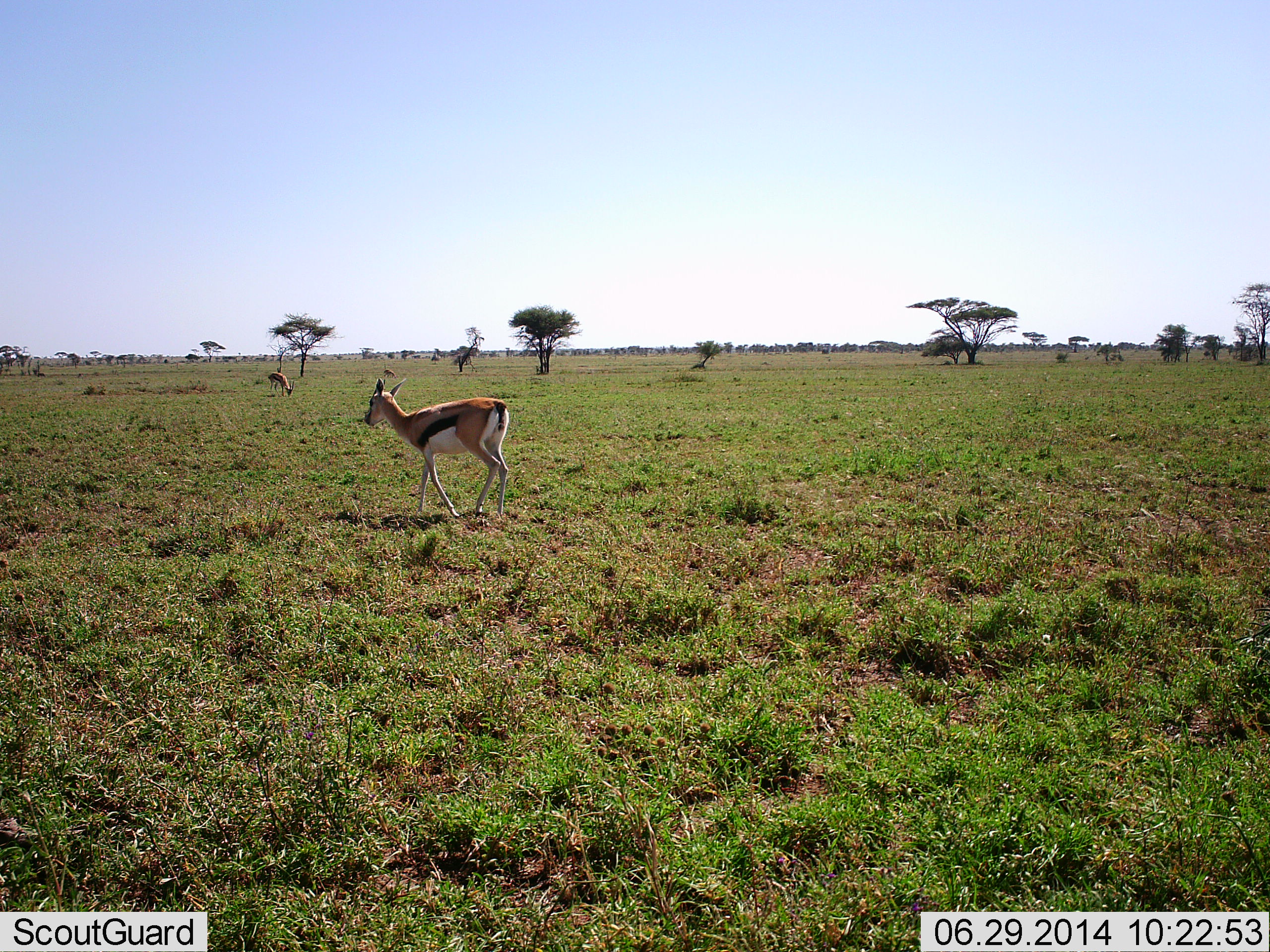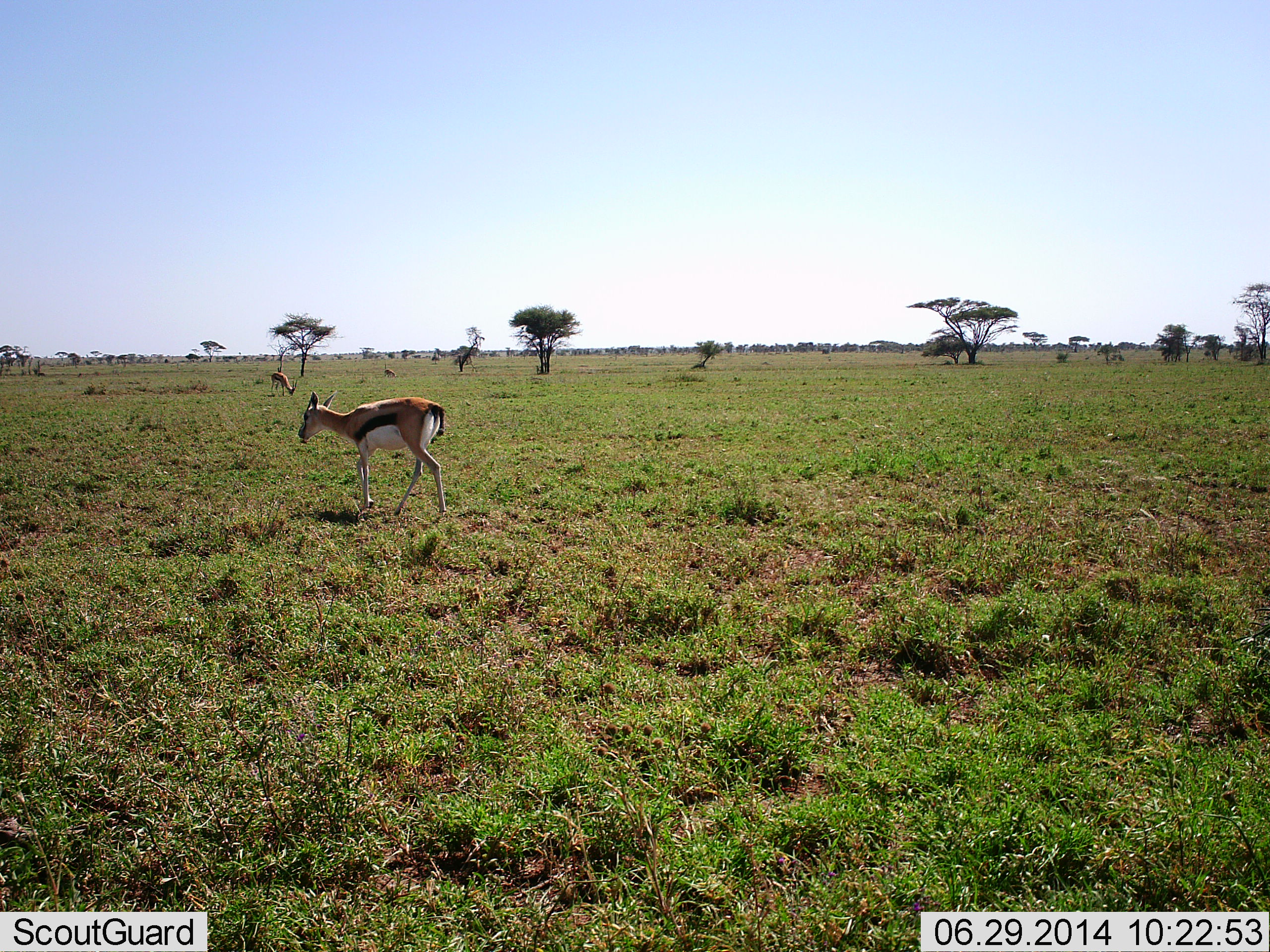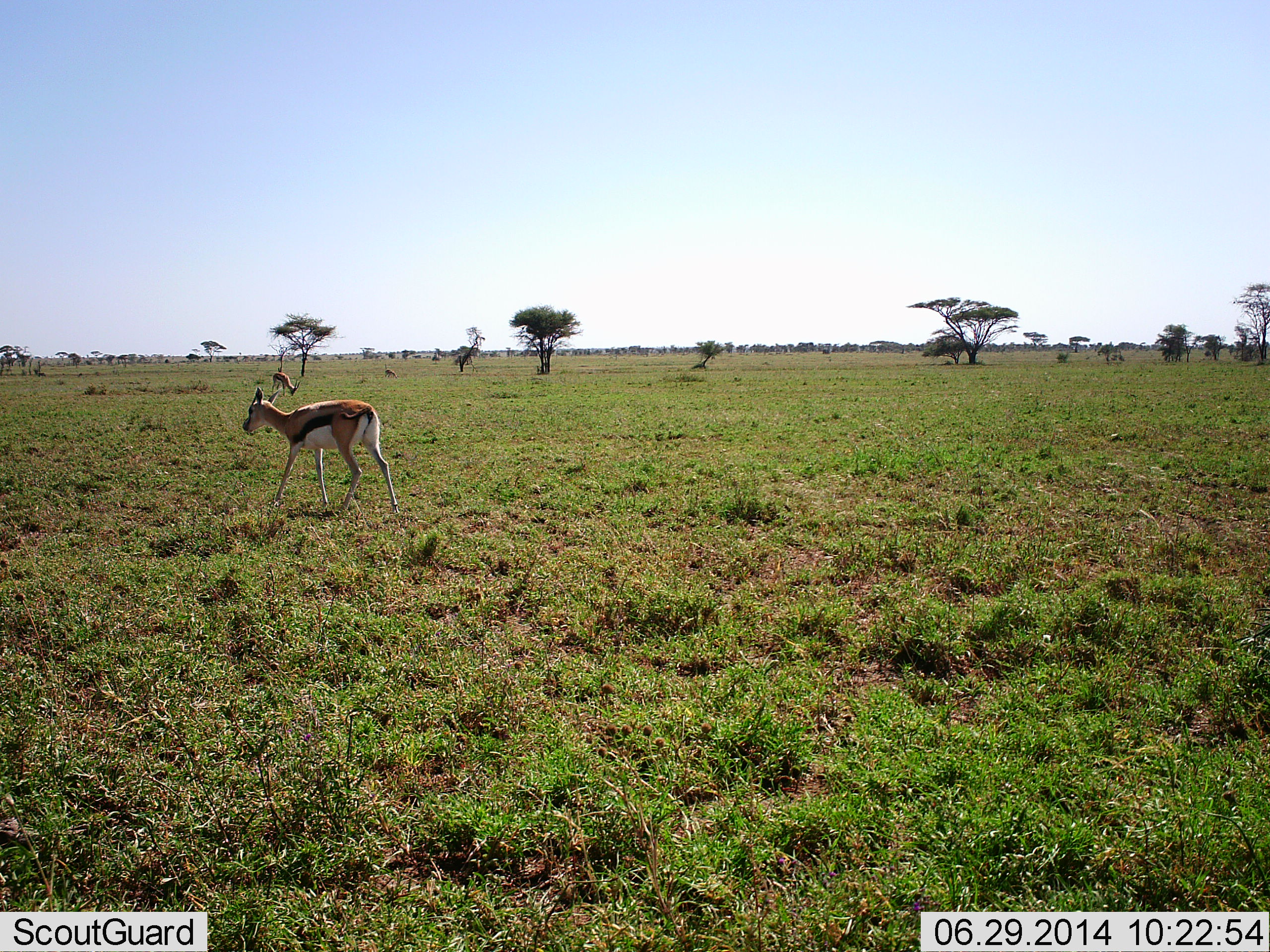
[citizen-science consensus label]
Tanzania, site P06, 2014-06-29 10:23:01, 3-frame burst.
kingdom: Animalia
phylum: Chordata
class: Mammalia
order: Artiodactyla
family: Bovidae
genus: Eudorcas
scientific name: Eudorcas thomsonii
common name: thomson's gazelle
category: gazellethomsons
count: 2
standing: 40%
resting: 0%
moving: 100%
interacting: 0%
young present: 0%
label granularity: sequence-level